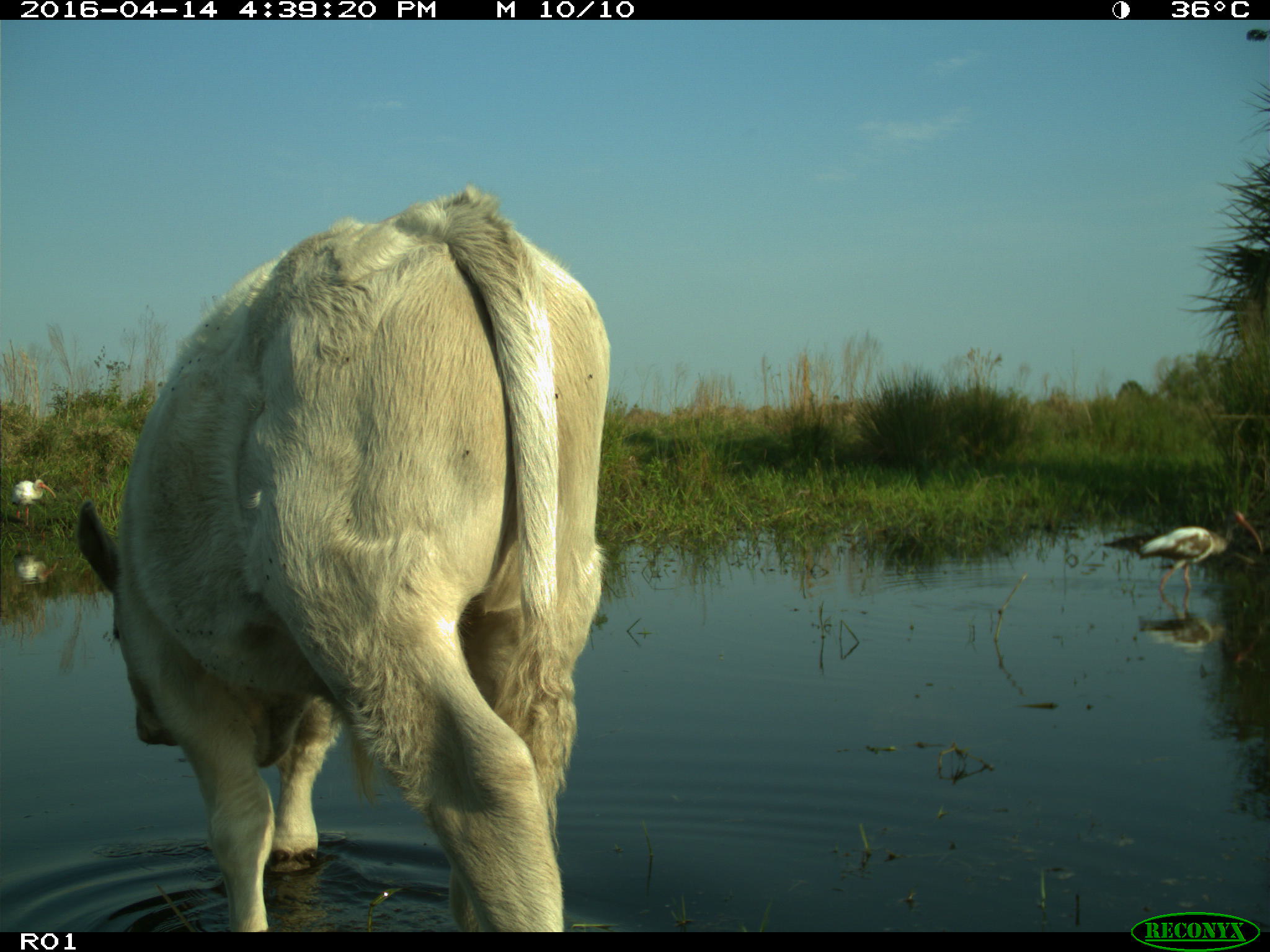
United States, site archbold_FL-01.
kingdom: Animalia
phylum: Chordata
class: Mammalia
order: Artiodactyla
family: Bovidae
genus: Bos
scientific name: Bos taurus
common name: domestic cow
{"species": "Bos taurus (domestic cow)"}